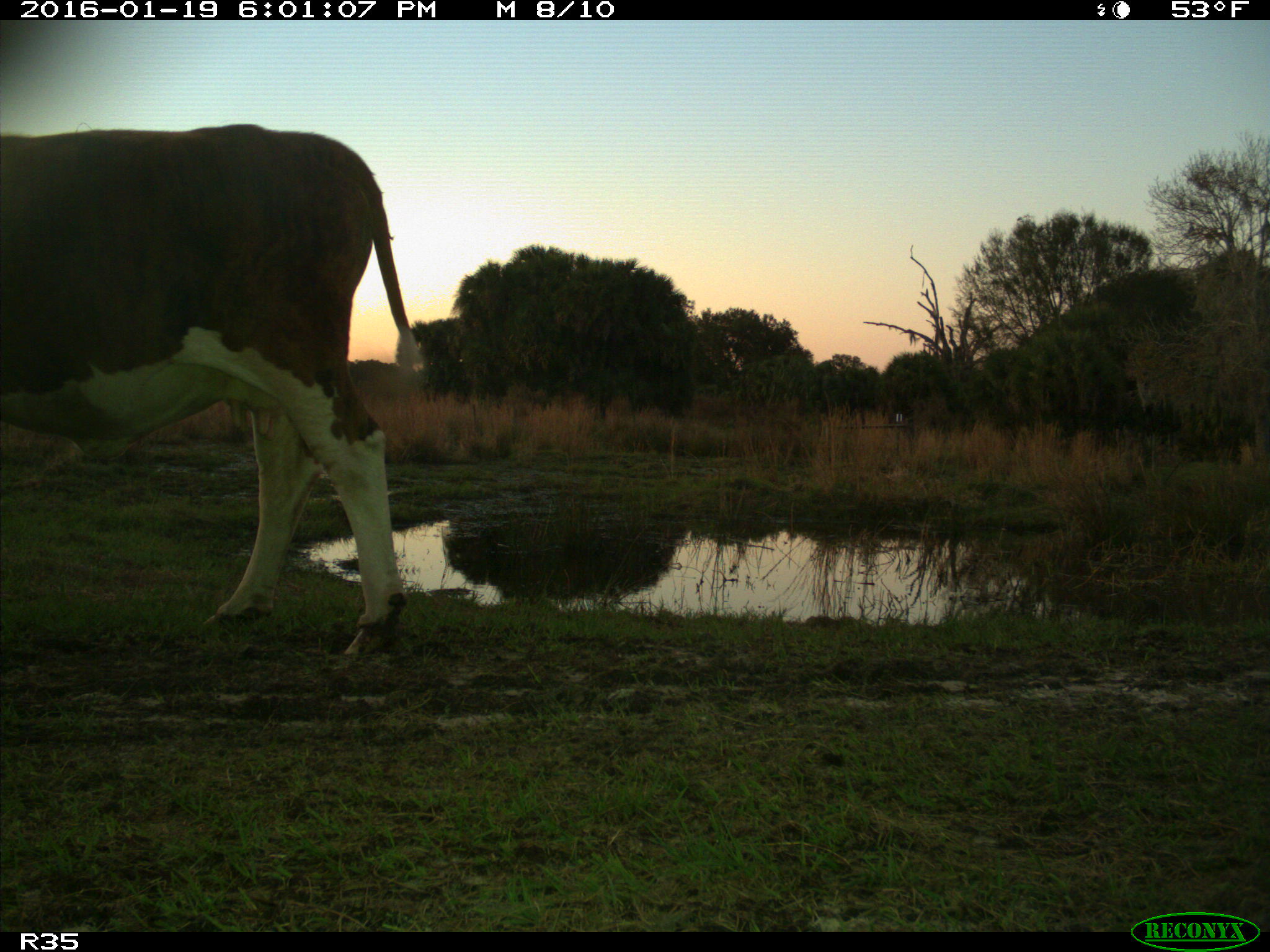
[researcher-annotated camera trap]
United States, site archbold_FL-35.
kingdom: Animalia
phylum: Chordata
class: Mammalia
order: Artiodactyla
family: Bovidae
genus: Bos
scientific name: Bos taurus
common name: domestic cow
Bos taurus (domestic cow).